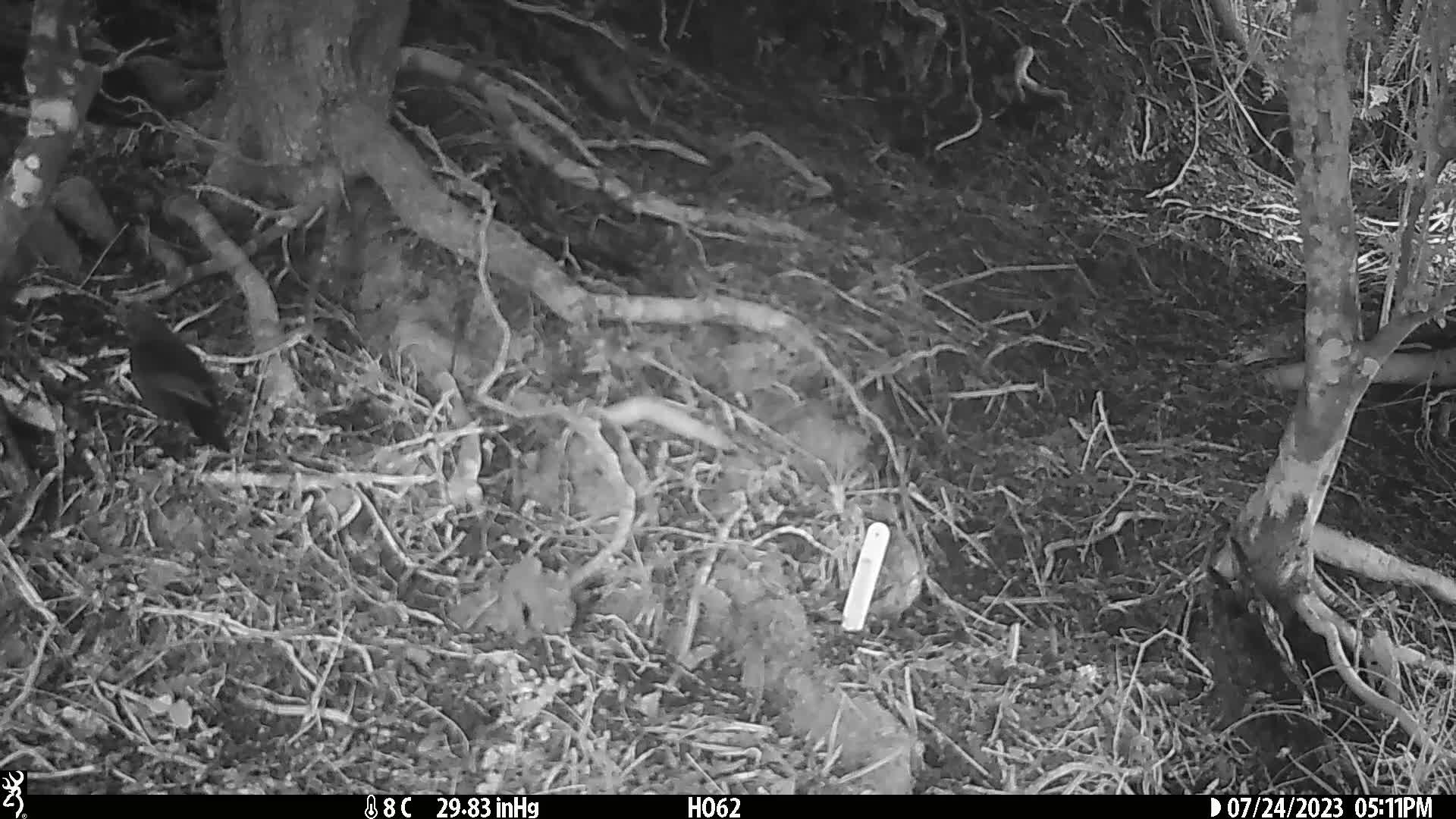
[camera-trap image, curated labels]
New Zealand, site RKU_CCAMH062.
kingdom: Animalia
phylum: Chordata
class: Aves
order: Passeriformes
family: Turdidae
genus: Turdus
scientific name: Turdus merula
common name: eurasian blackbird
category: blackbird